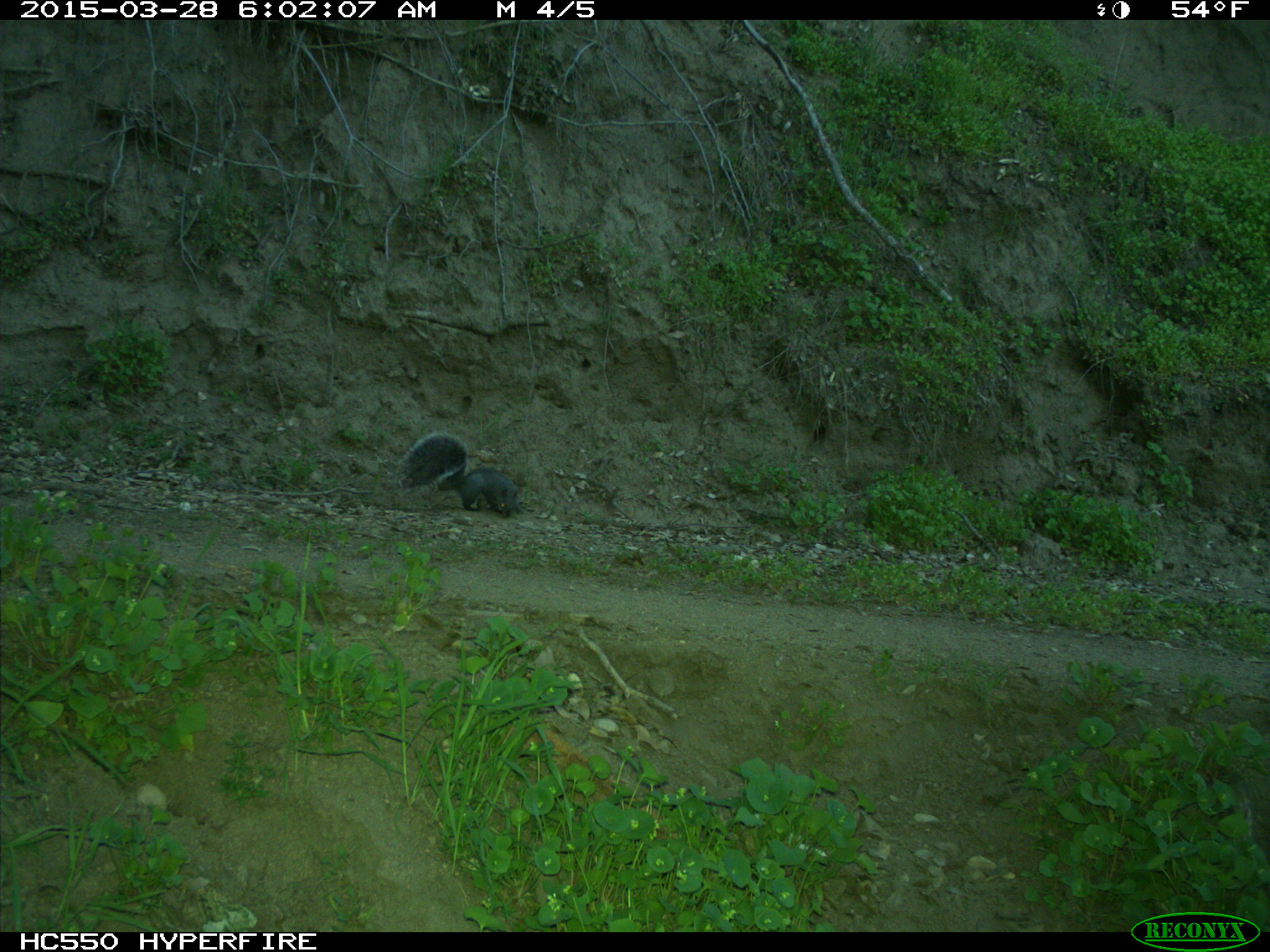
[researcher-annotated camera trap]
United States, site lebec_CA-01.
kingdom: Animalia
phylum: Chordata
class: Mammalia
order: Rodentia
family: Sciuridae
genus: Sciurus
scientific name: Sciurus carolinensis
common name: eastern gray squirrel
Sciurus carolinensis (eastern gray squirrel).